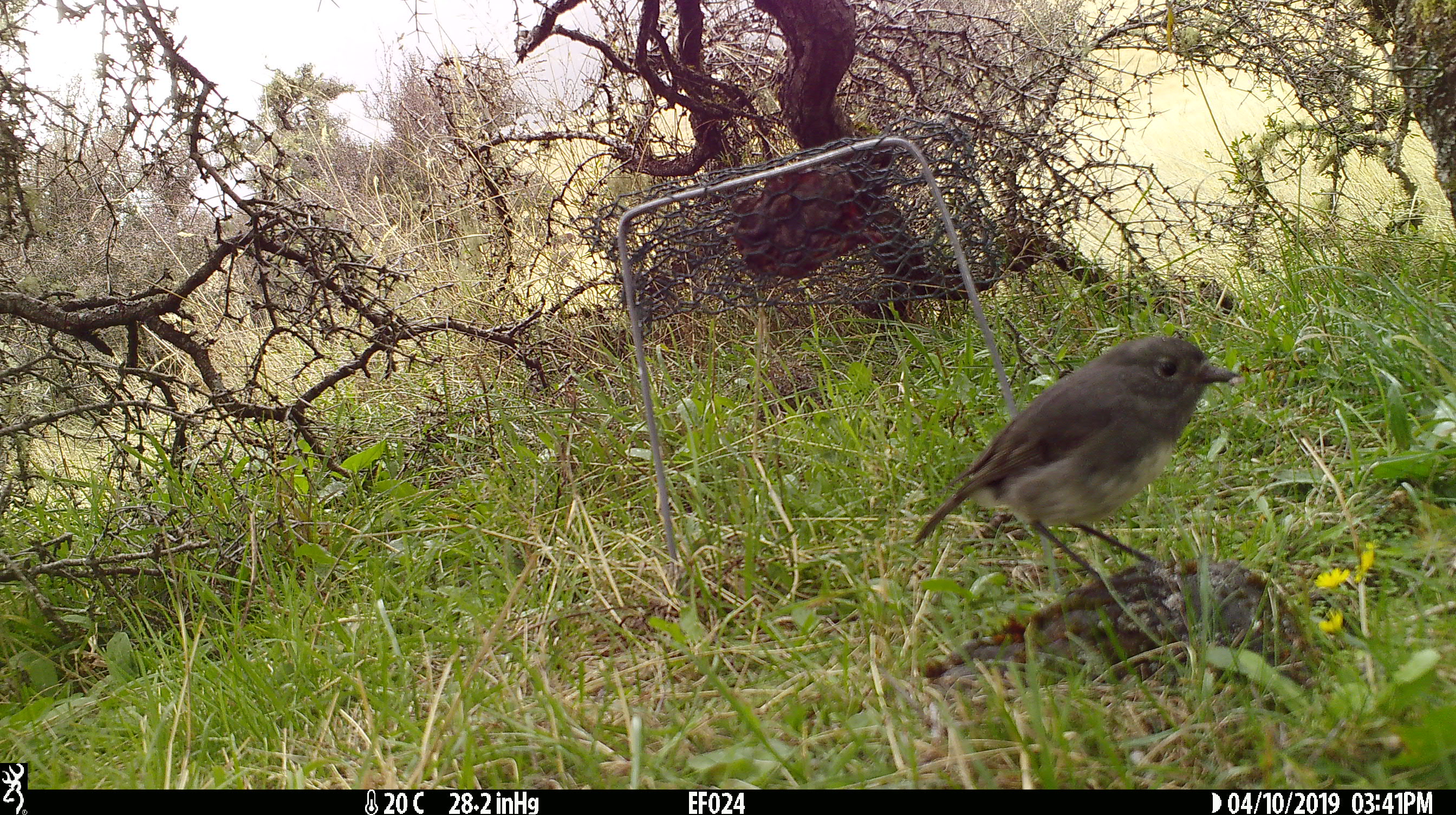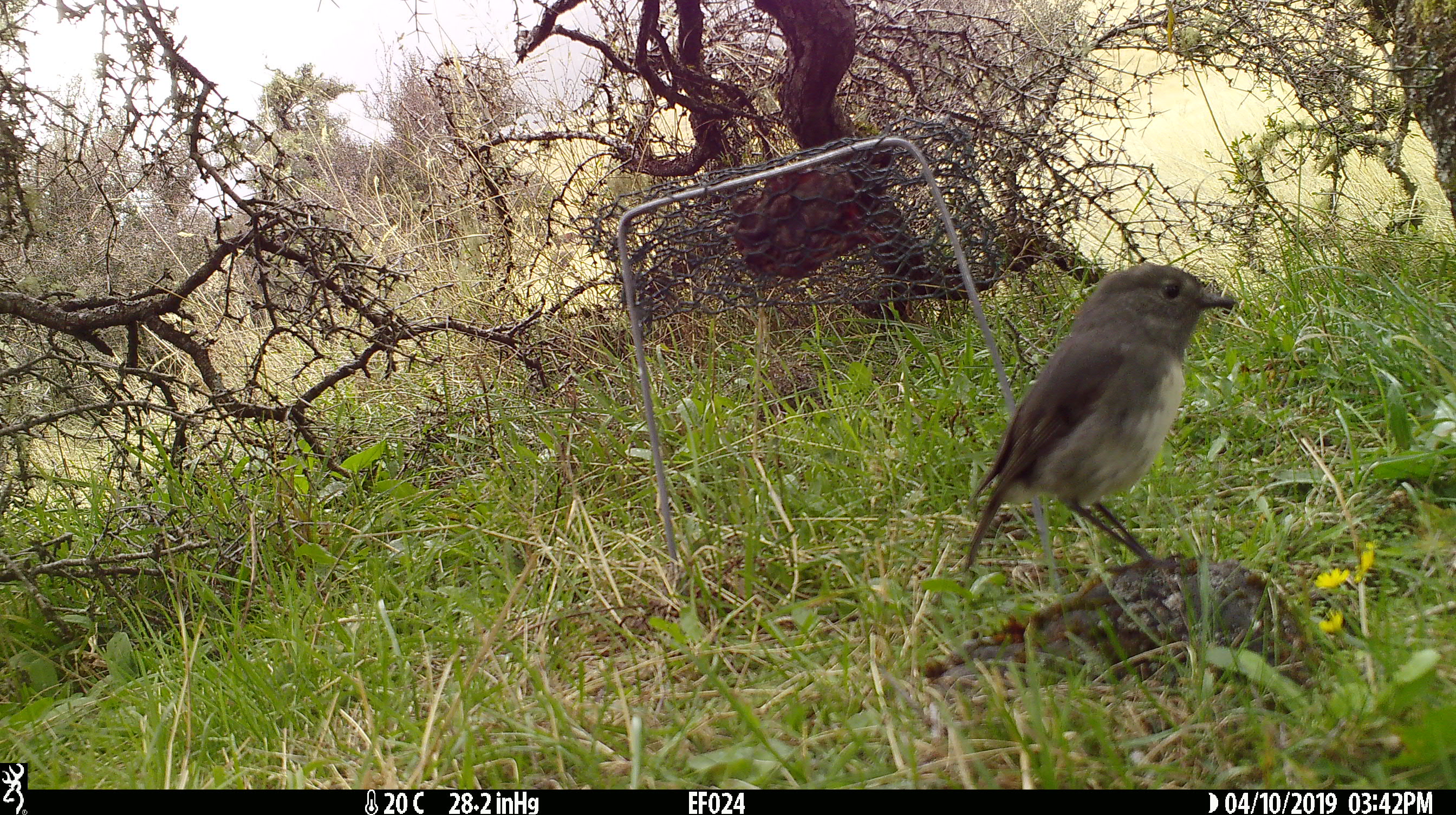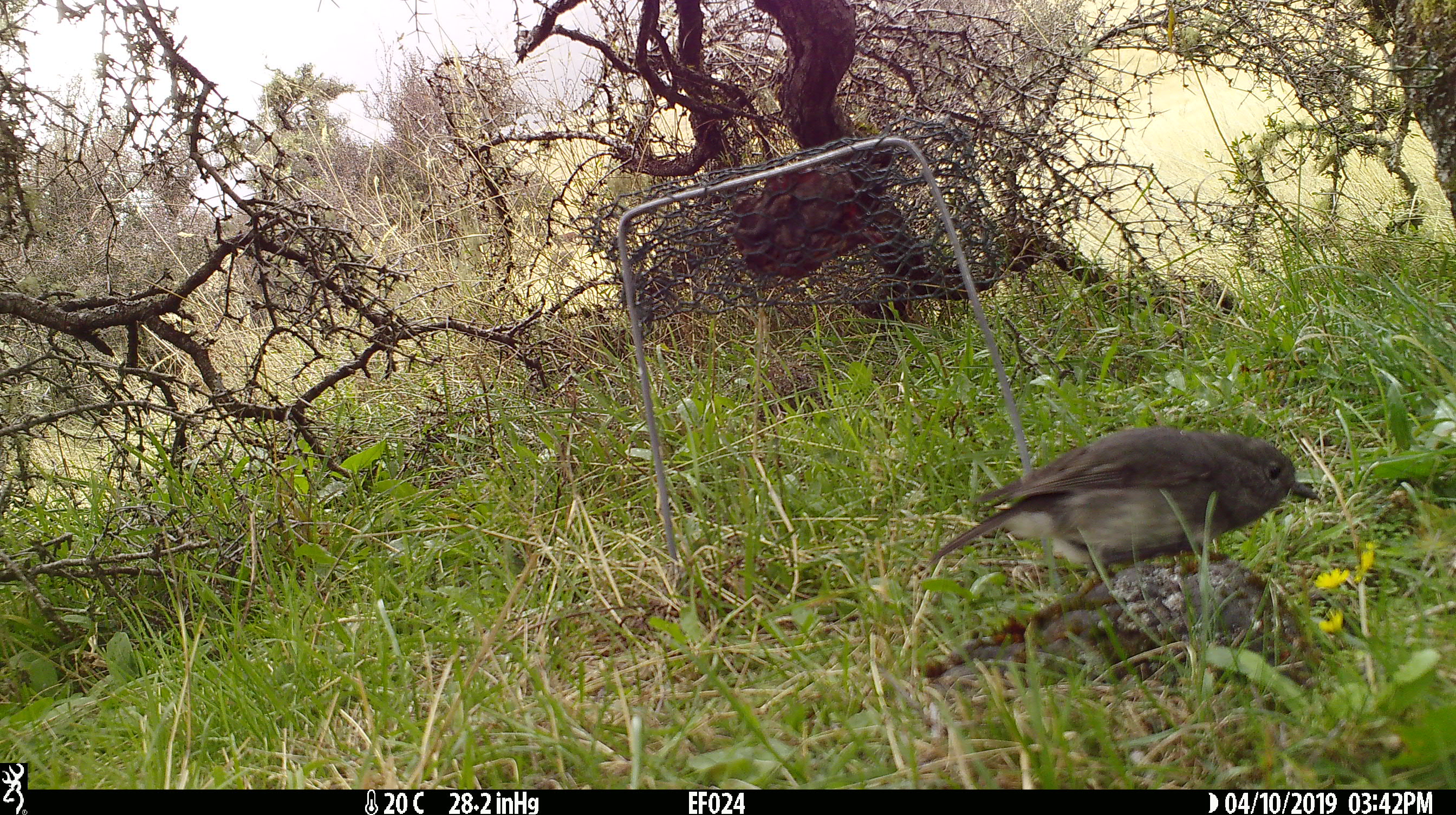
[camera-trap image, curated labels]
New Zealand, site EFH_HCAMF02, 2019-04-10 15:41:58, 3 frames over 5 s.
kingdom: Animalia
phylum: Chordata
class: Aves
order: Passeriformes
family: Petroicidae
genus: Petroica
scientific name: Petroica australis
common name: new zealand robin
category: robin